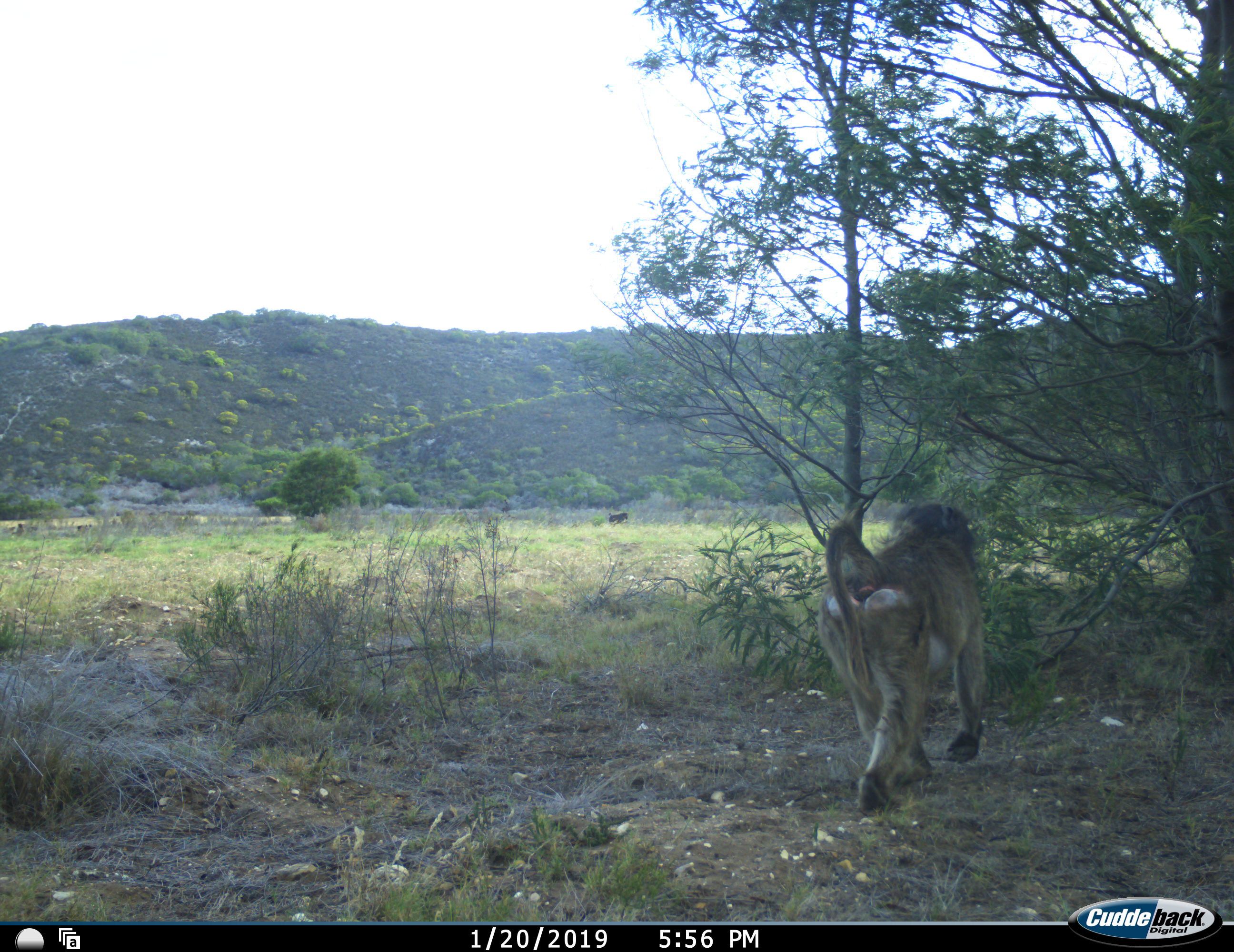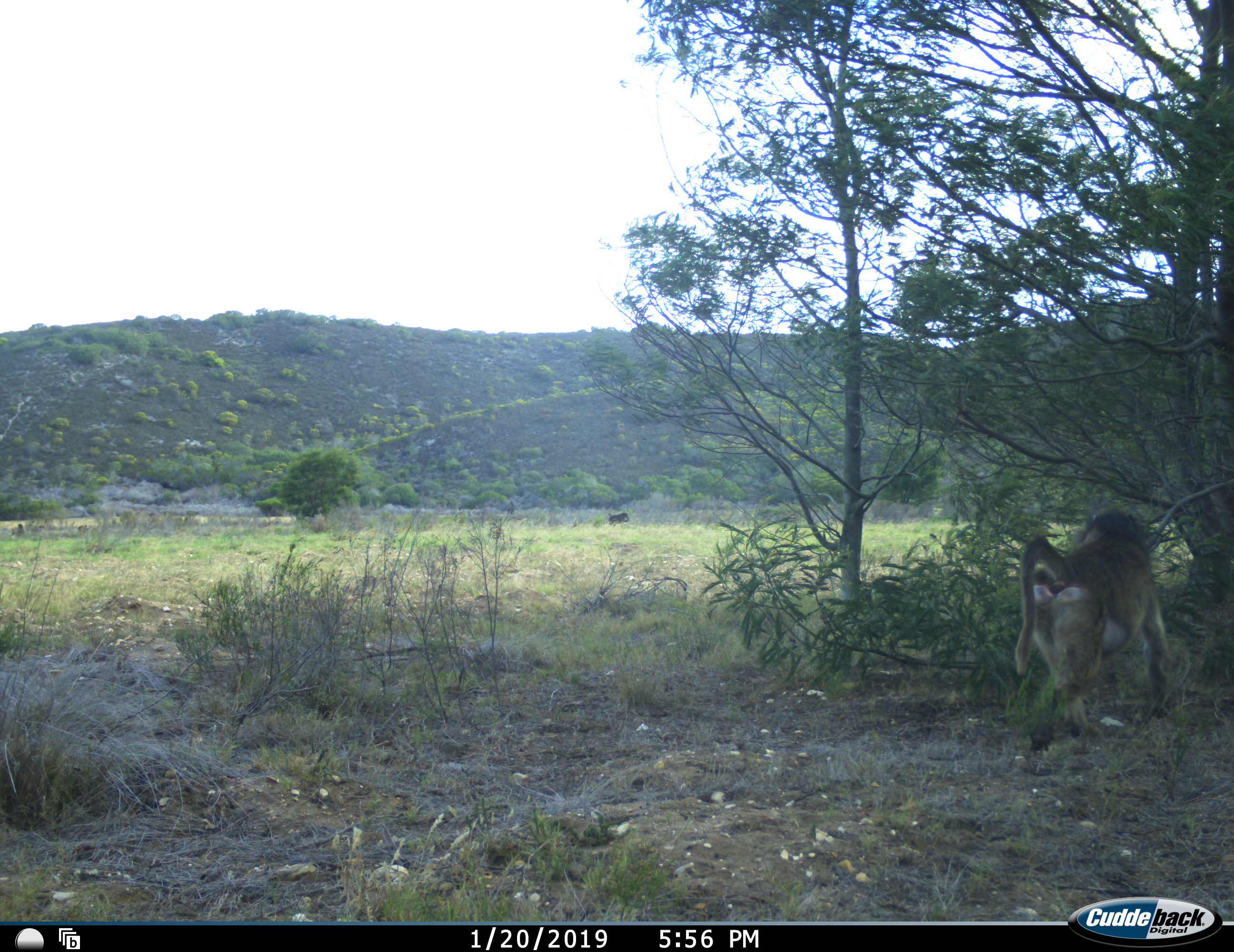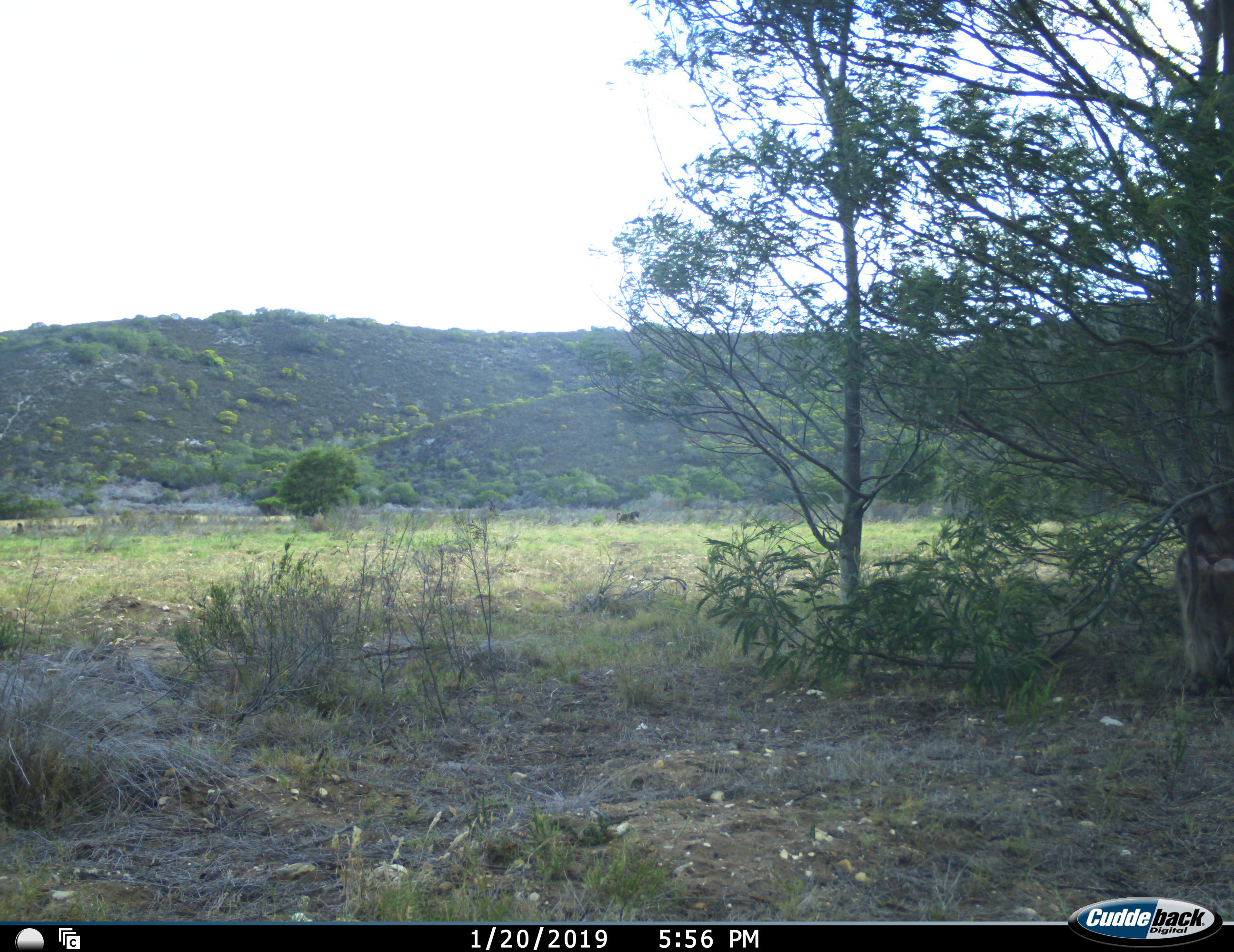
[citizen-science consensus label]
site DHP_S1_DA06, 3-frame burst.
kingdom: Animalia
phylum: Chordata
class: Mammalia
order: Primates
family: Cercopithecidae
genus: Papio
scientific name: Papio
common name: baboon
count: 2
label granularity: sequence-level